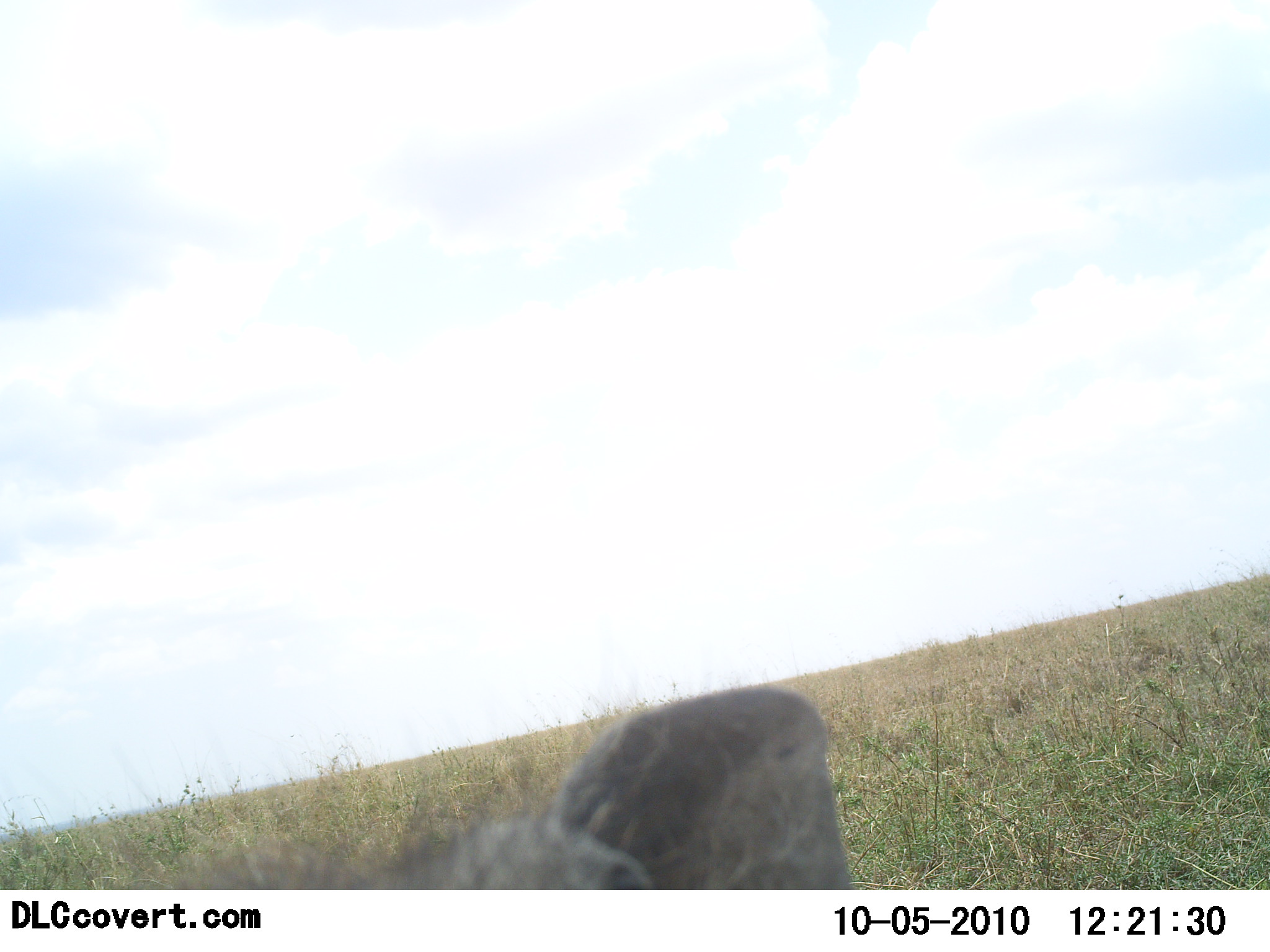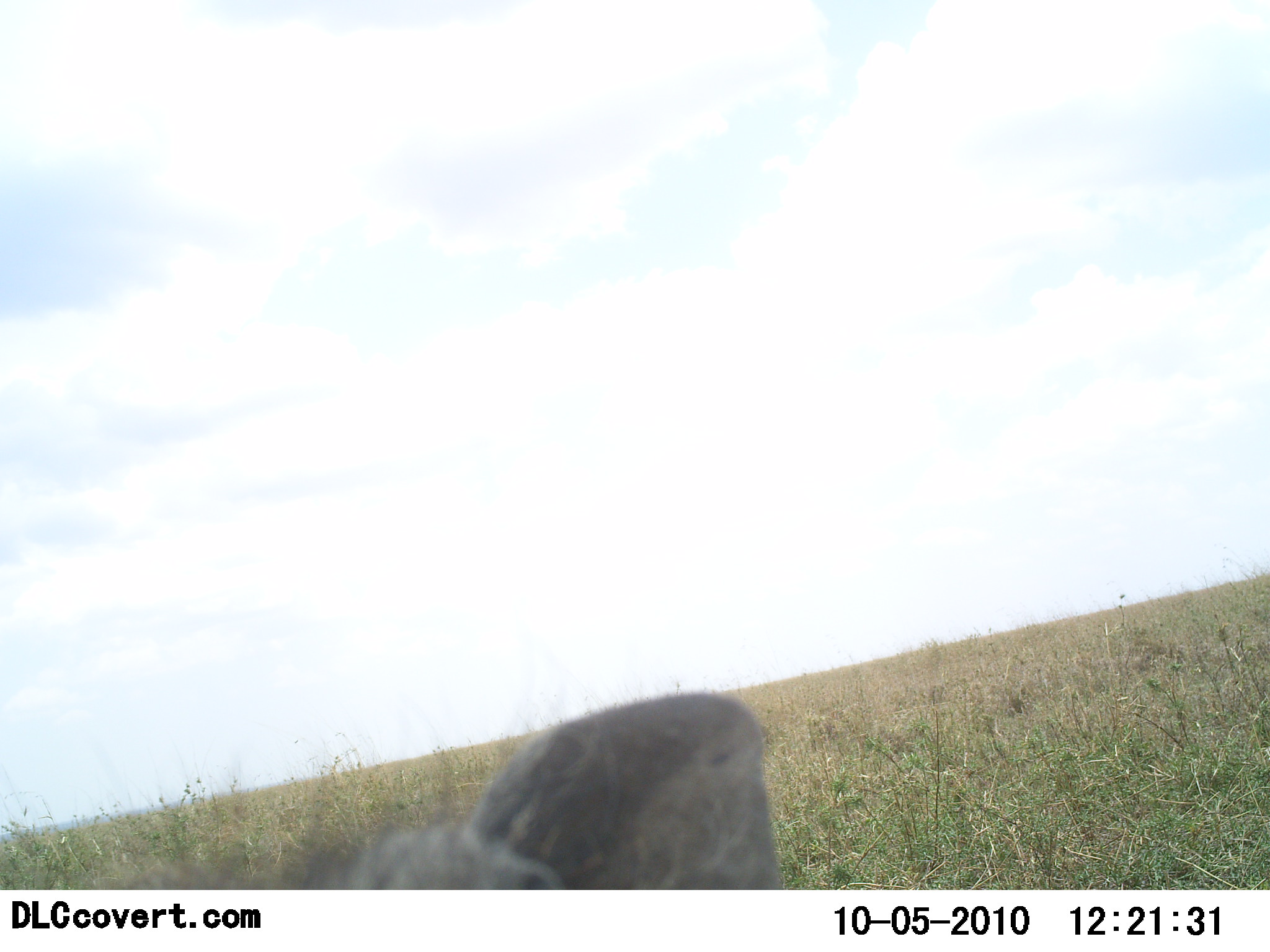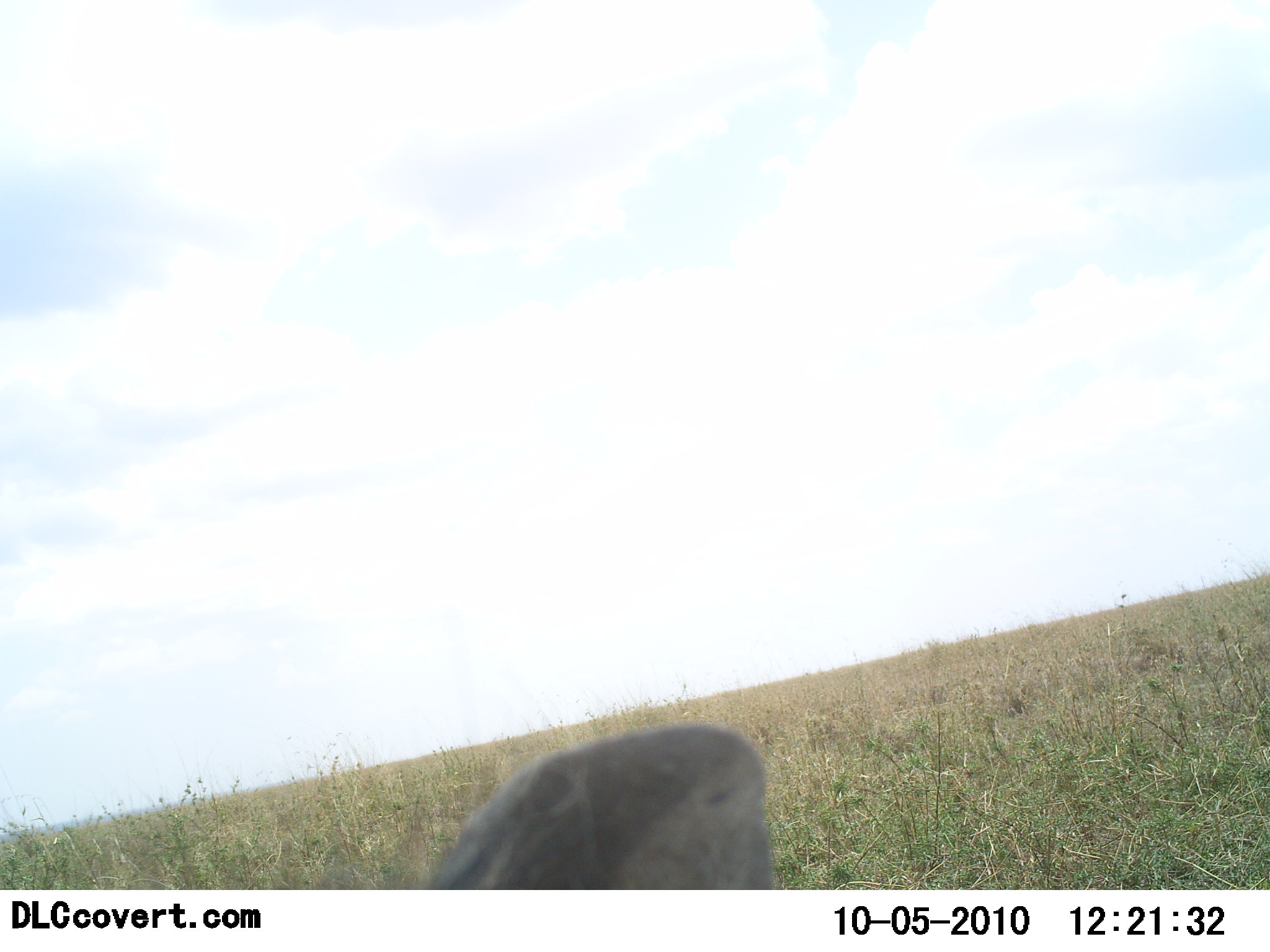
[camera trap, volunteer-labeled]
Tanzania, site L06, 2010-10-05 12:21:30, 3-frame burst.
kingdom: Animalia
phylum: Chordata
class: Mammalia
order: Artiodactyla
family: Suidae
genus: Phacochoerus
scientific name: Phacochoerus africanus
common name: warthog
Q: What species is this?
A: Warthog (Phacochoerus africanus).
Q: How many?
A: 1.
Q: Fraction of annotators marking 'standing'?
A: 100%.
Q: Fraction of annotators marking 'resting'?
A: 0%.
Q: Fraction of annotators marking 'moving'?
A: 0%.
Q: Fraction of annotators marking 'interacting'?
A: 50%.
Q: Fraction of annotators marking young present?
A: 0%.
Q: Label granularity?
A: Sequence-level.